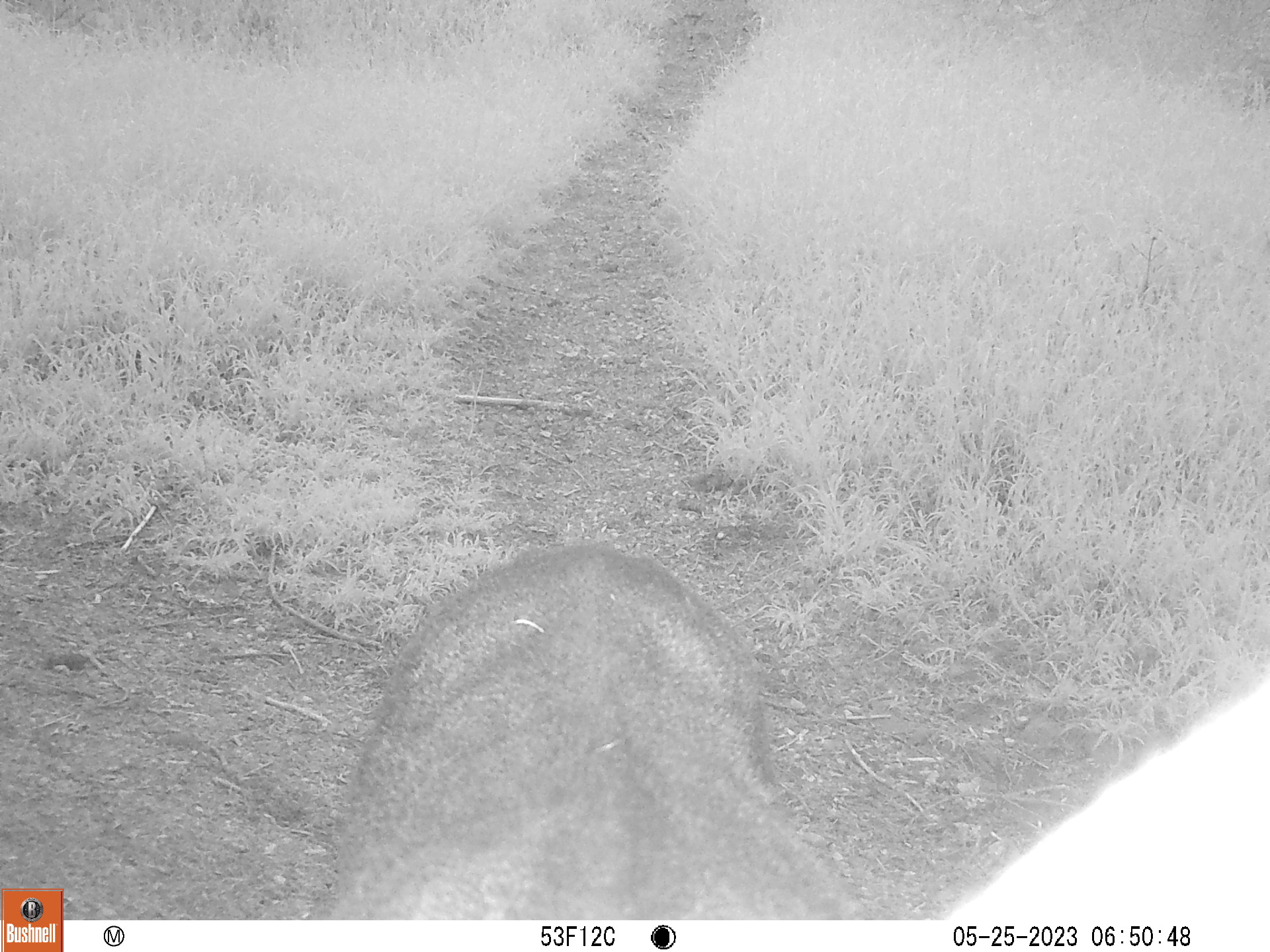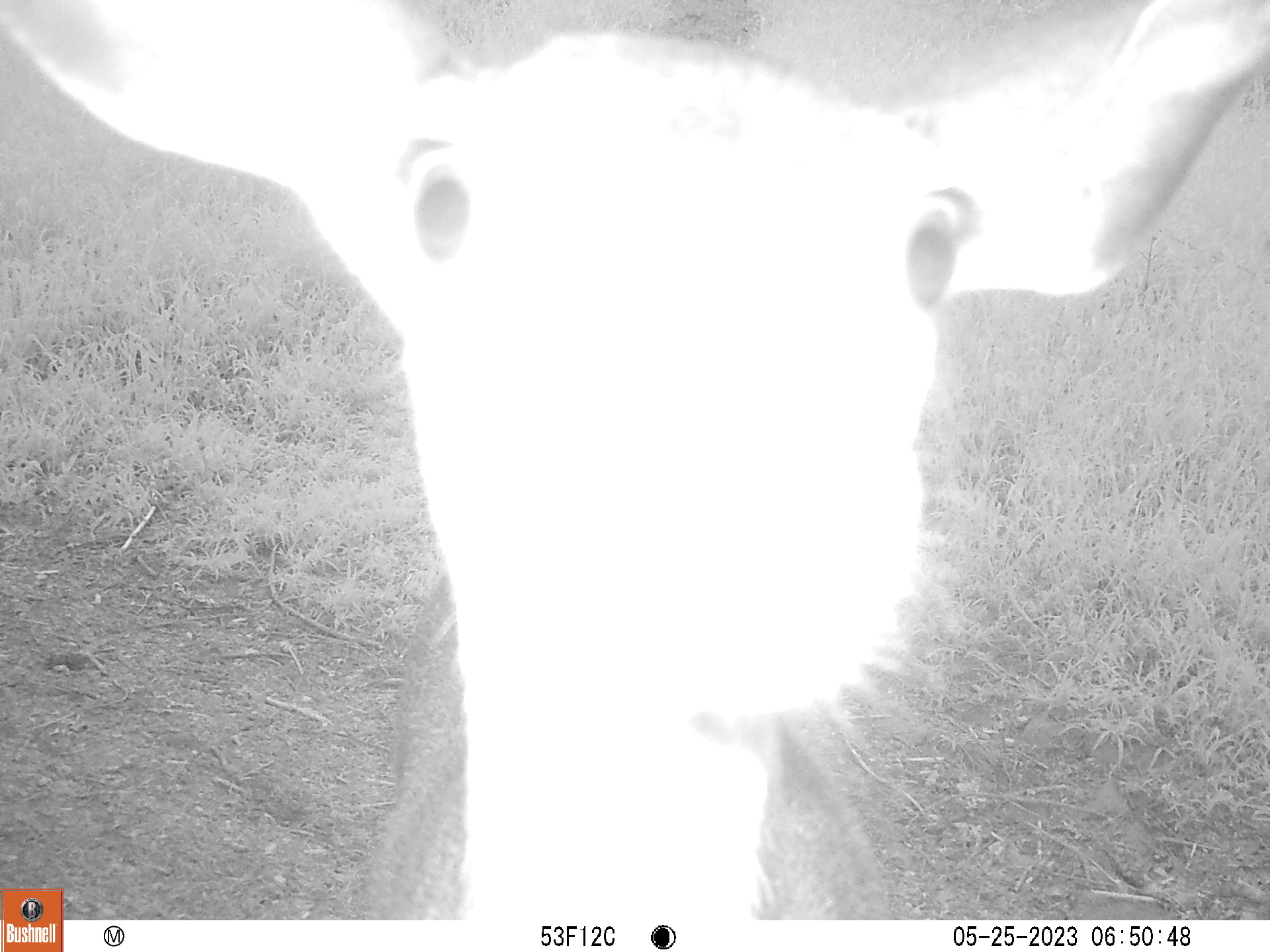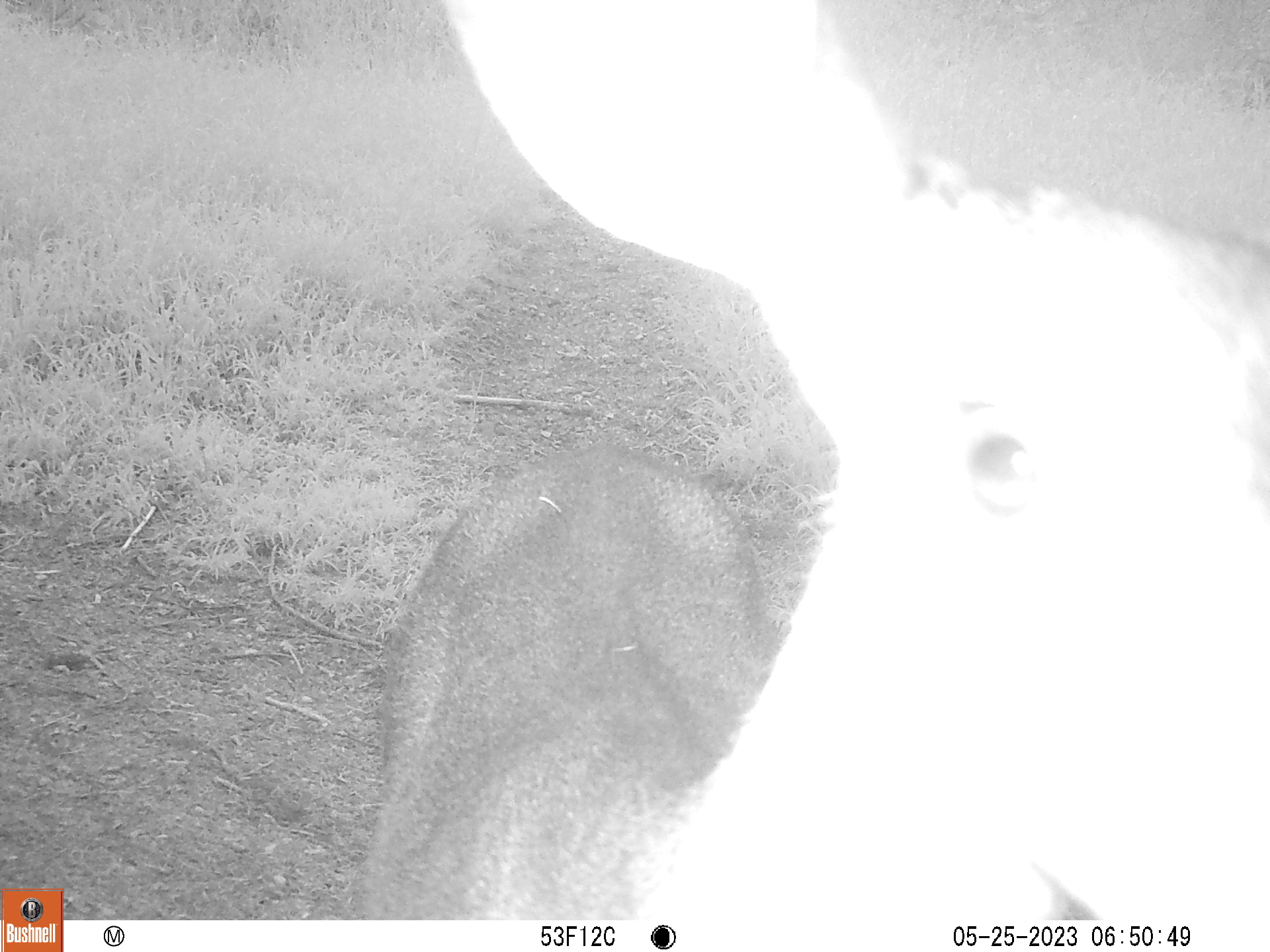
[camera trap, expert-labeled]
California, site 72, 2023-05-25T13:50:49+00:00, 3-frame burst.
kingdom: Animalia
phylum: Chordata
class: Mammalia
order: Artiodactyla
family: Cervidae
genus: Odocoileus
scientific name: Odocoileus hemionus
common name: mule deer